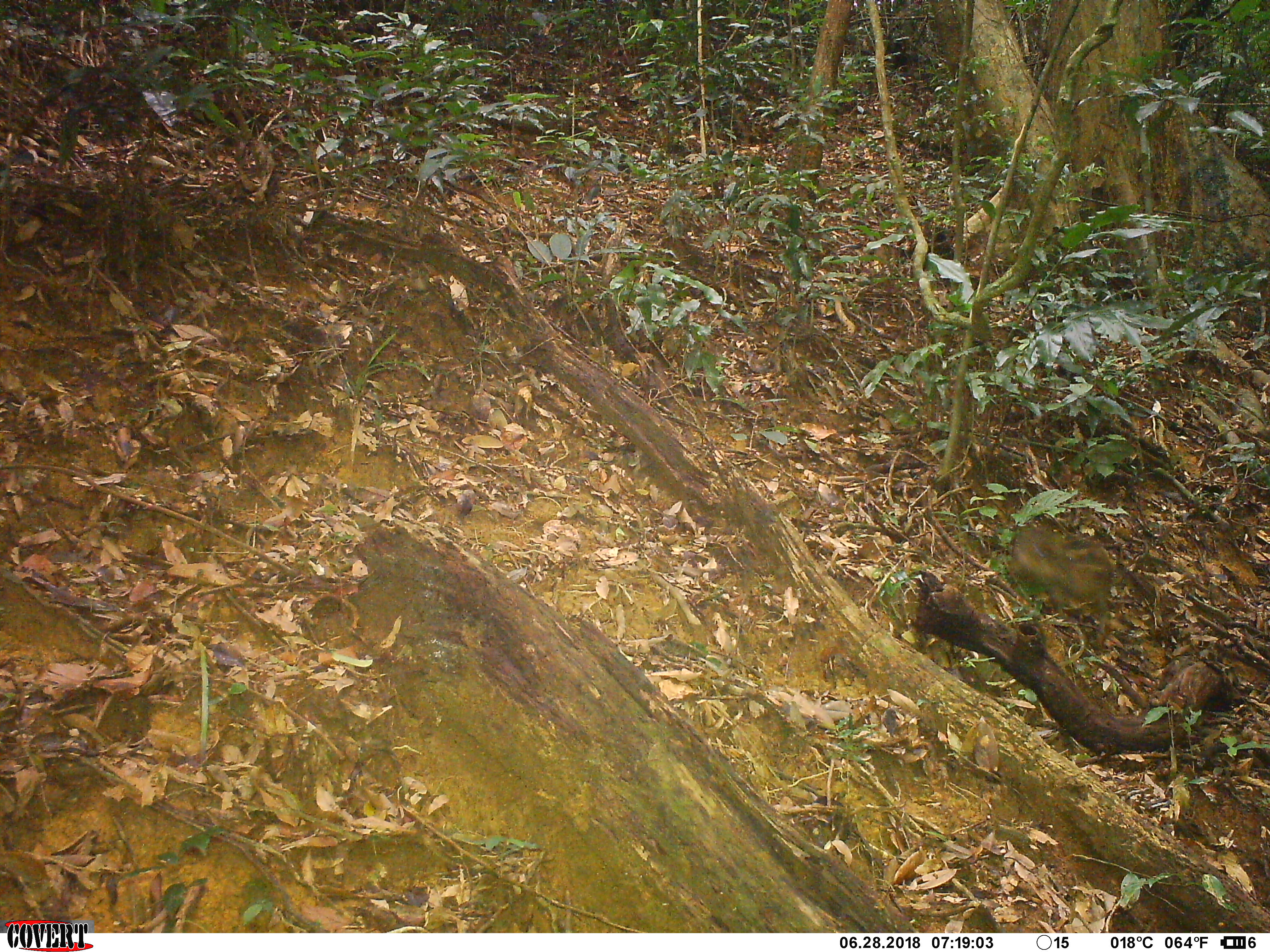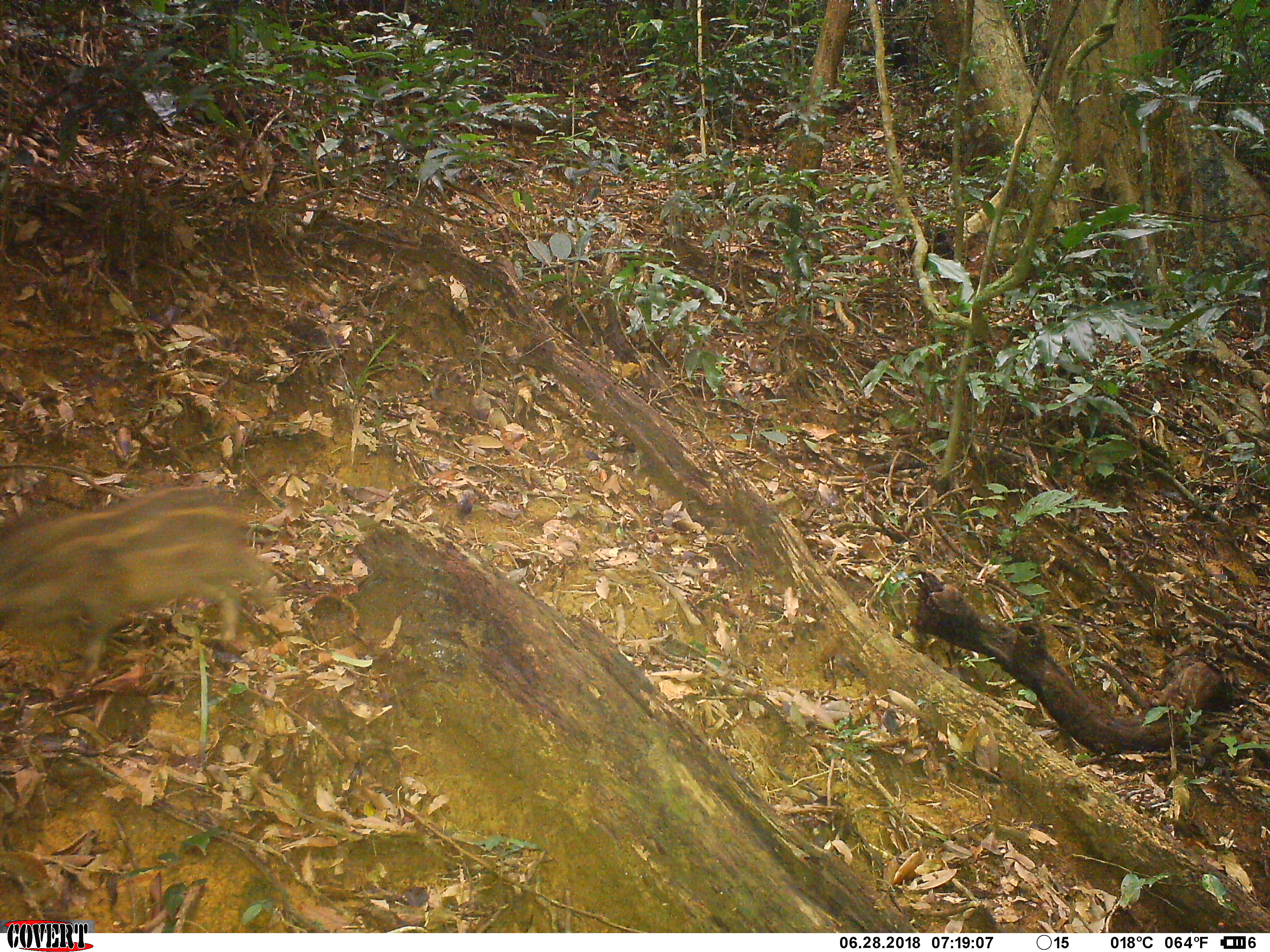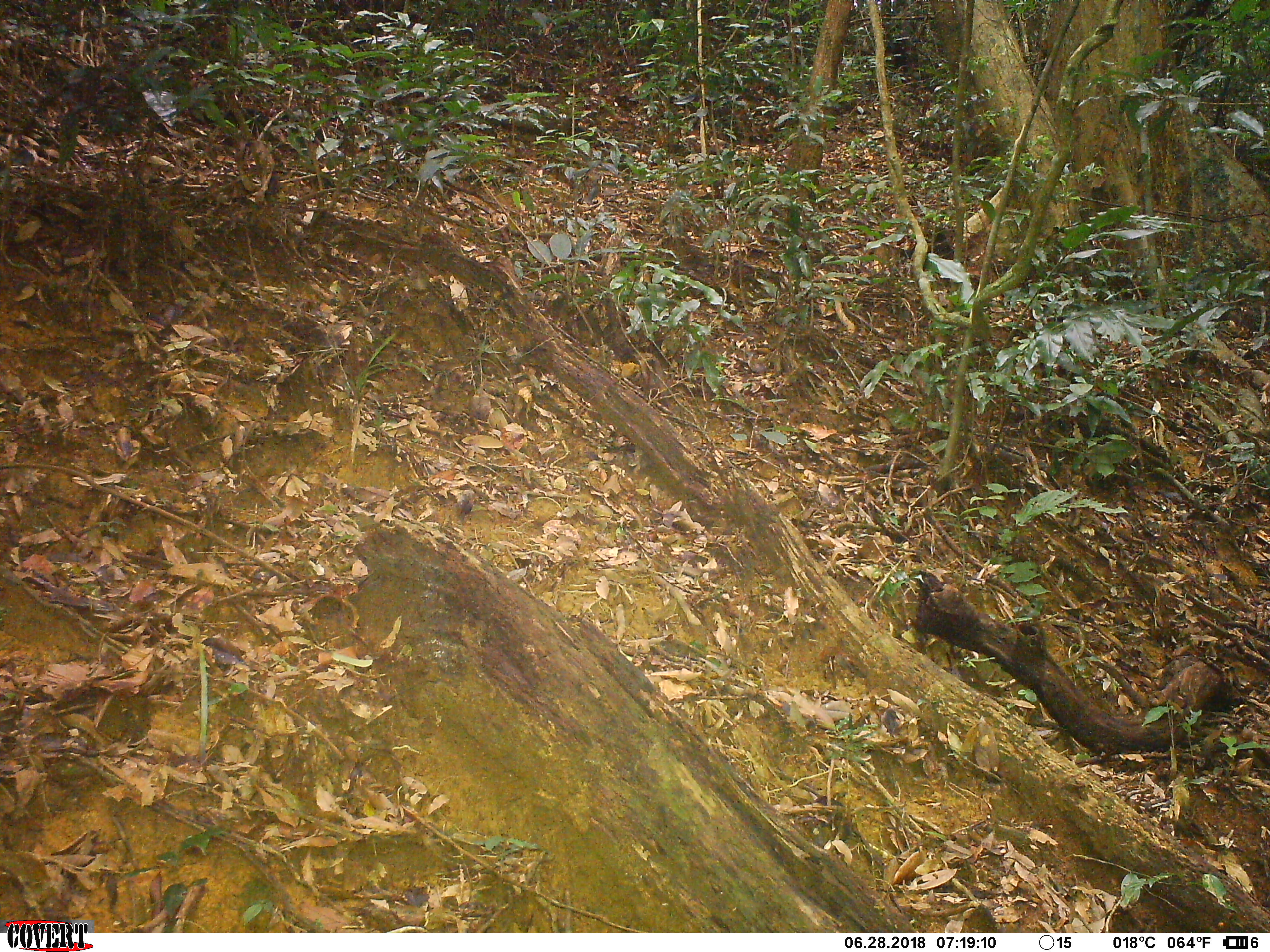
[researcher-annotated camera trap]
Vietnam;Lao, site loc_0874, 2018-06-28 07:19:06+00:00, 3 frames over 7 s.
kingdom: Animalia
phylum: Chordata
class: Mammalia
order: Artiodactyla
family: Suidae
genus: Sus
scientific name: Sus scrofa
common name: eurasian wild pig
Eurasian wild pig (Sus scrofa). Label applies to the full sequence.